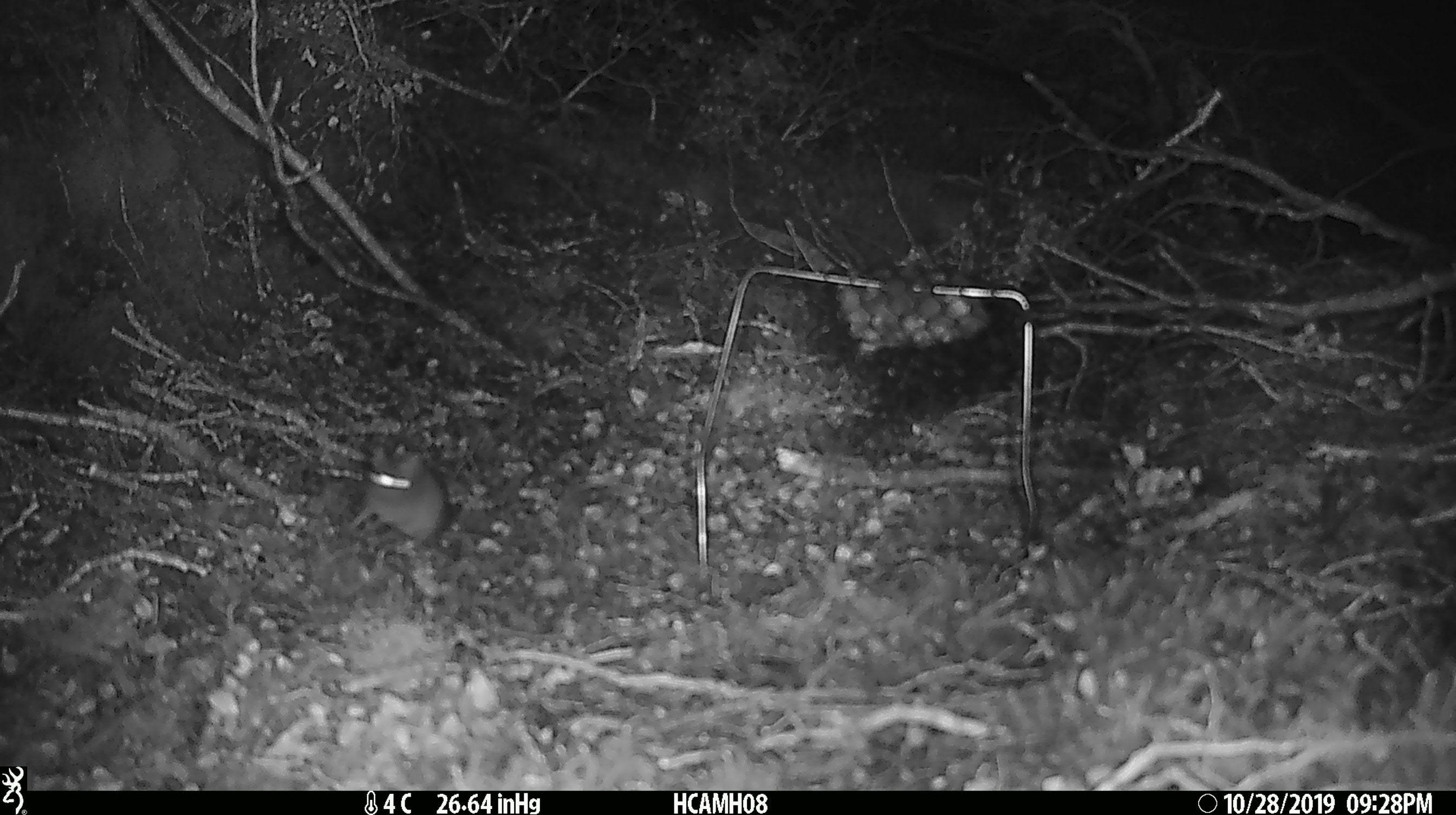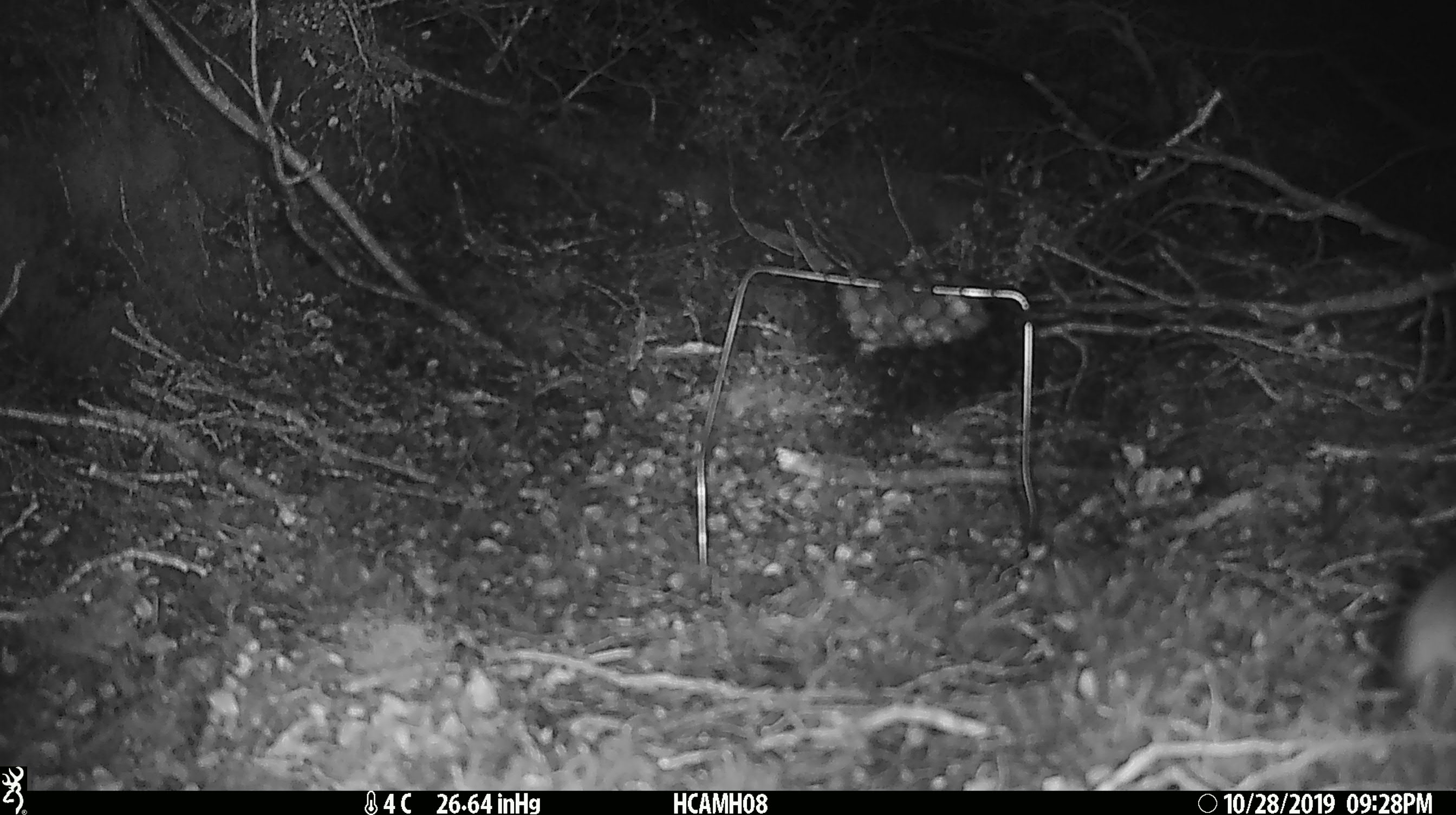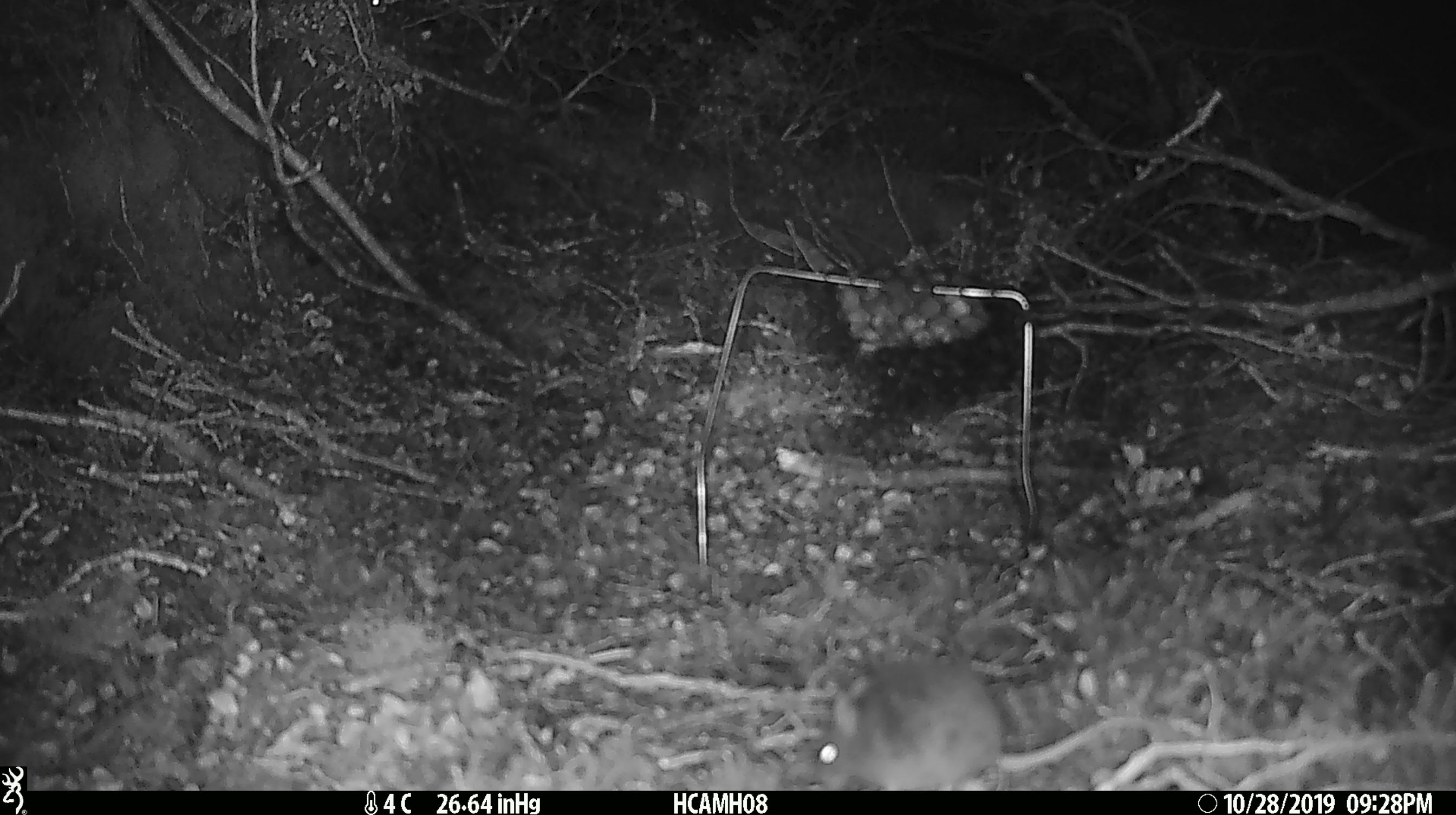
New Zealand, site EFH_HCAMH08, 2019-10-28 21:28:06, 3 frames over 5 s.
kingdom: Animalia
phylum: Chordata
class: Mammalia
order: Rodentia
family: Muridae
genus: Mus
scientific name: Mus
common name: mouse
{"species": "mouse (Mus)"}